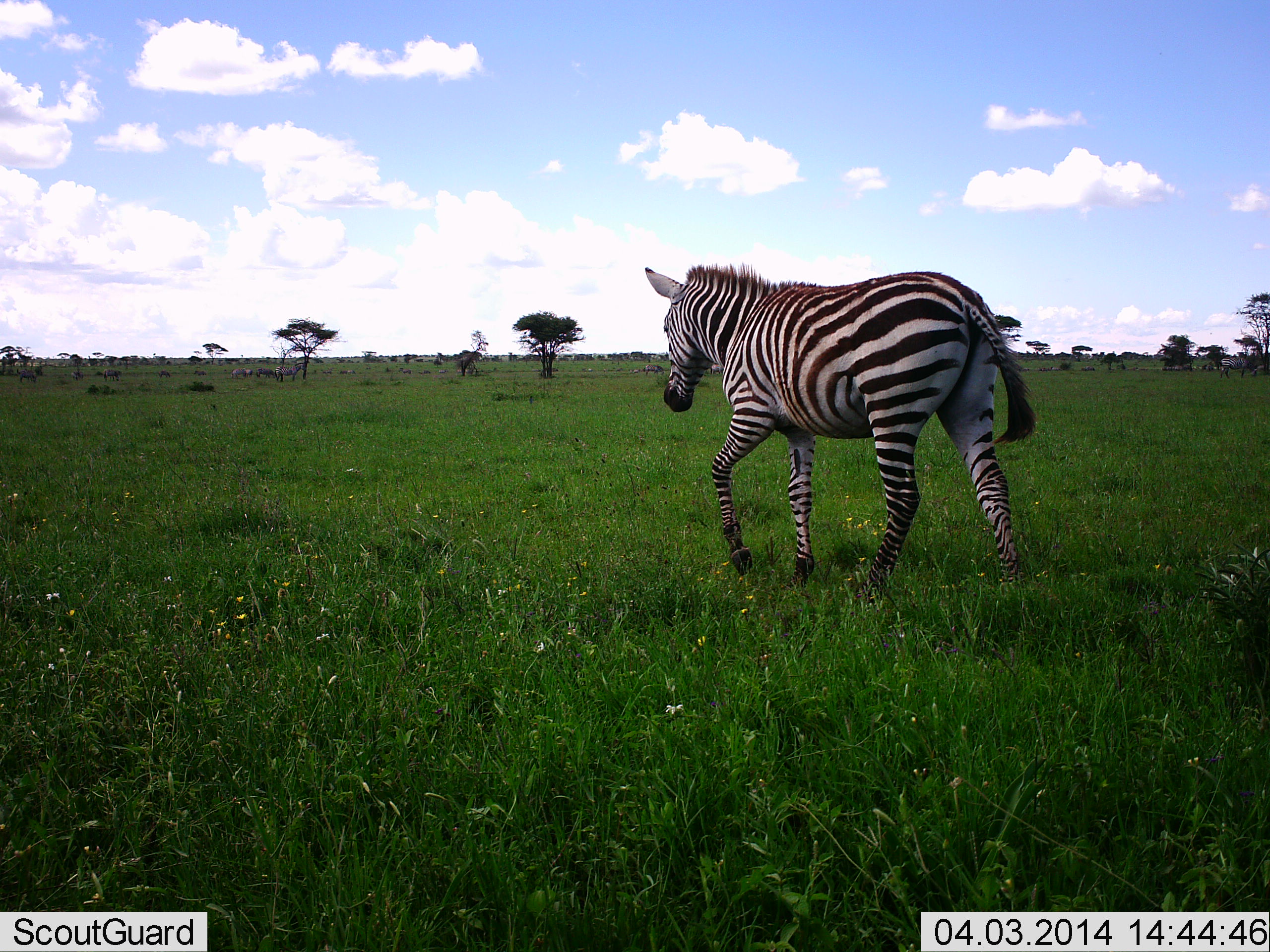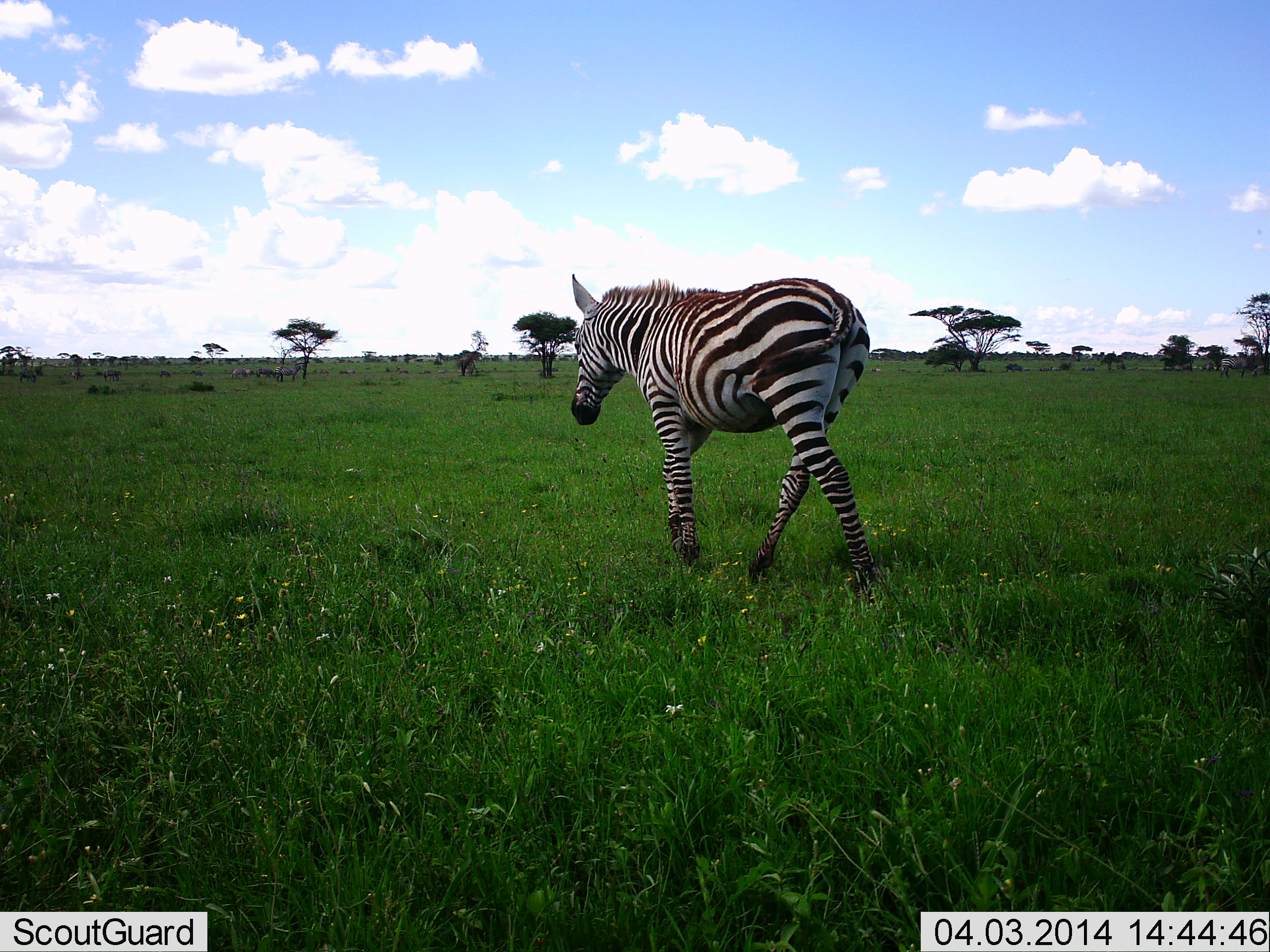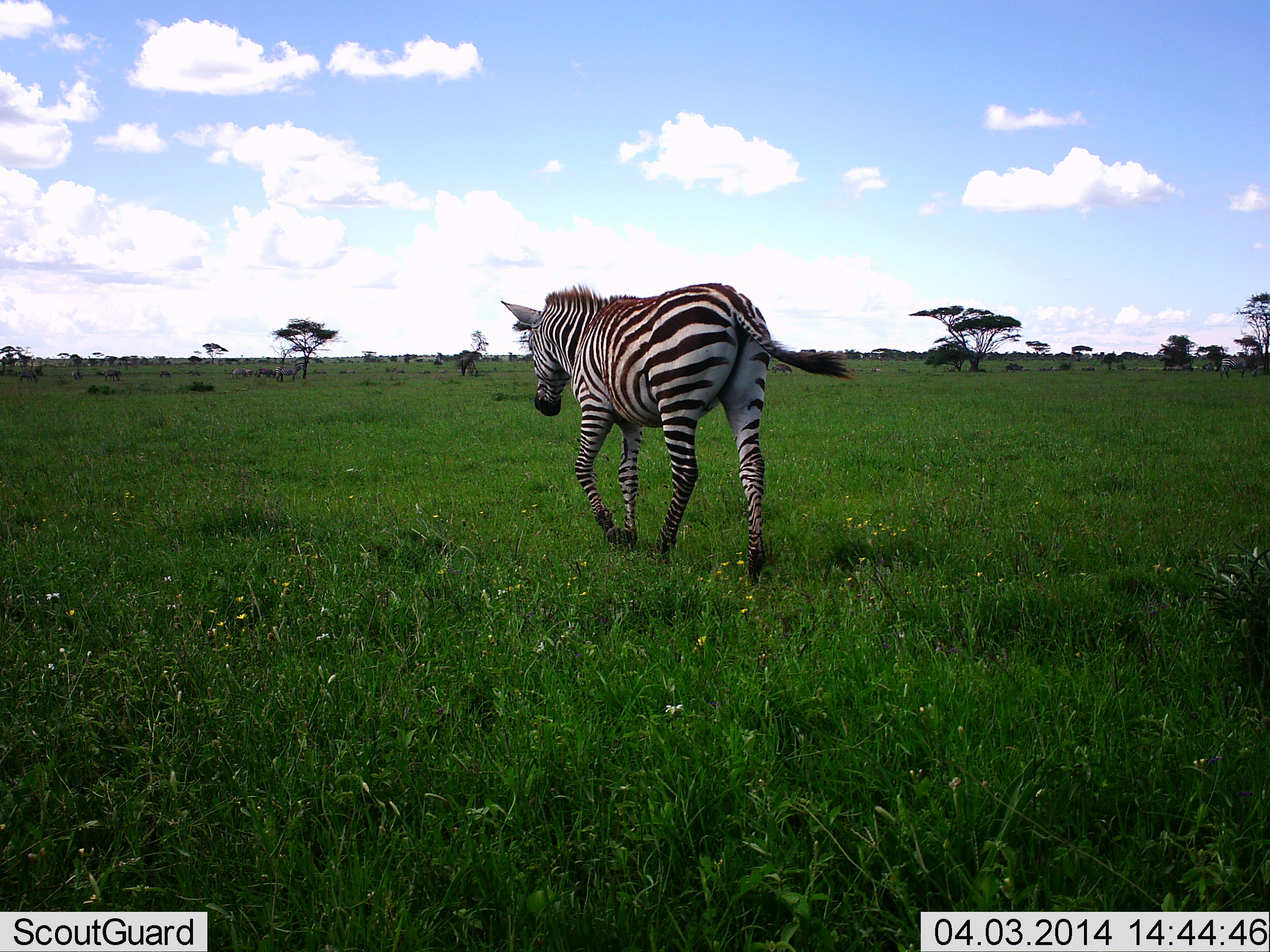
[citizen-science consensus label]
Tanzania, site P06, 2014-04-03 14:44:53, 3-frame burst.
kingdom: Animalia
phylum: Chordata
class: Mammalia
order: Perissodactyla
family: Equidae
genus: Equus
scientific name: Equus quagga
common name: plains zebra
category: zebra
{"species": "zebra (plains zebra) (Equus quagga)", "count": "1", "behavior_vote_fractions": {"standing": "0%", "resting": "0%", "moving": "100%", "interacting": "0%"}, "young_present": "0%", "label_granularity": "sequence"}